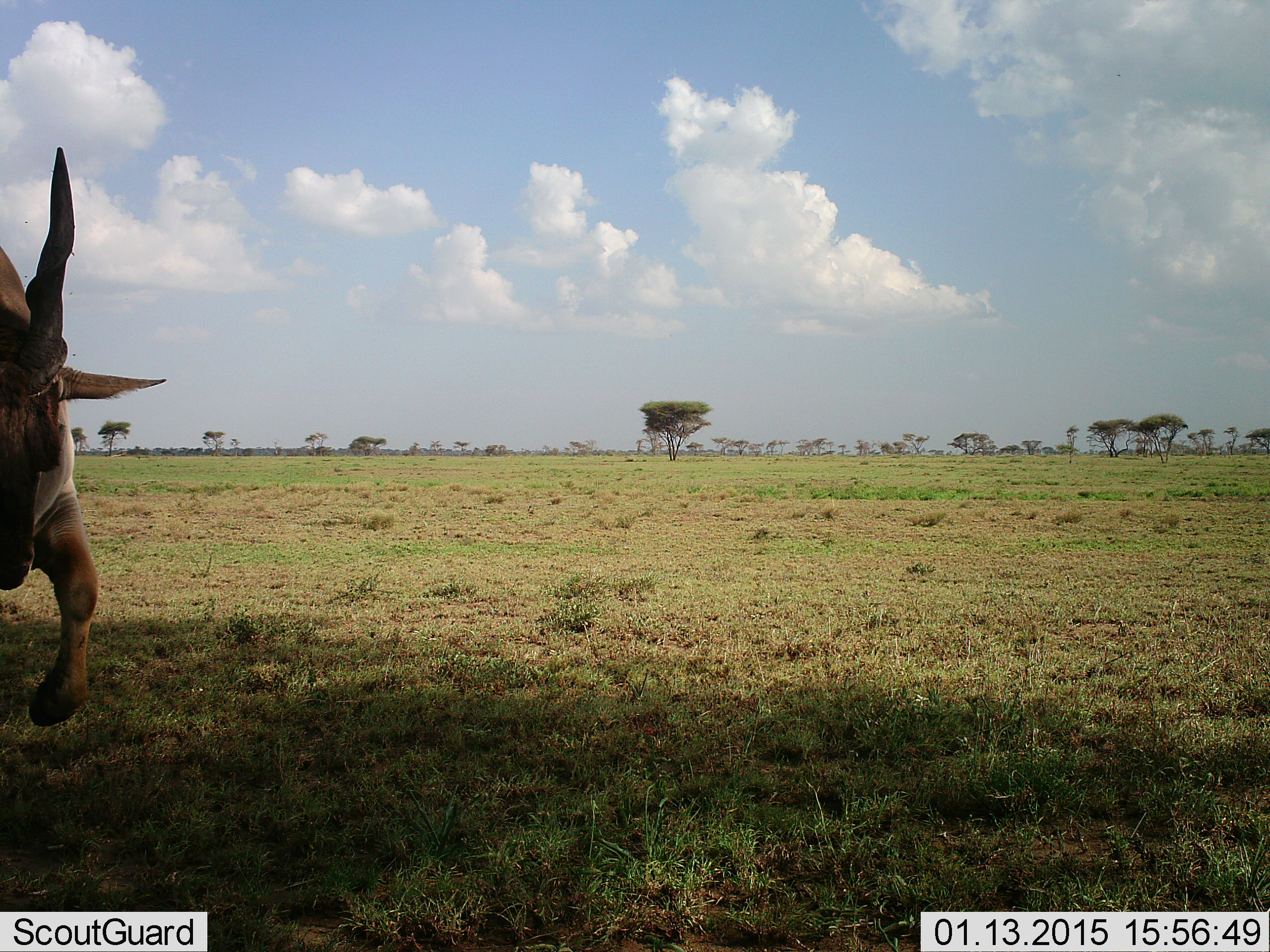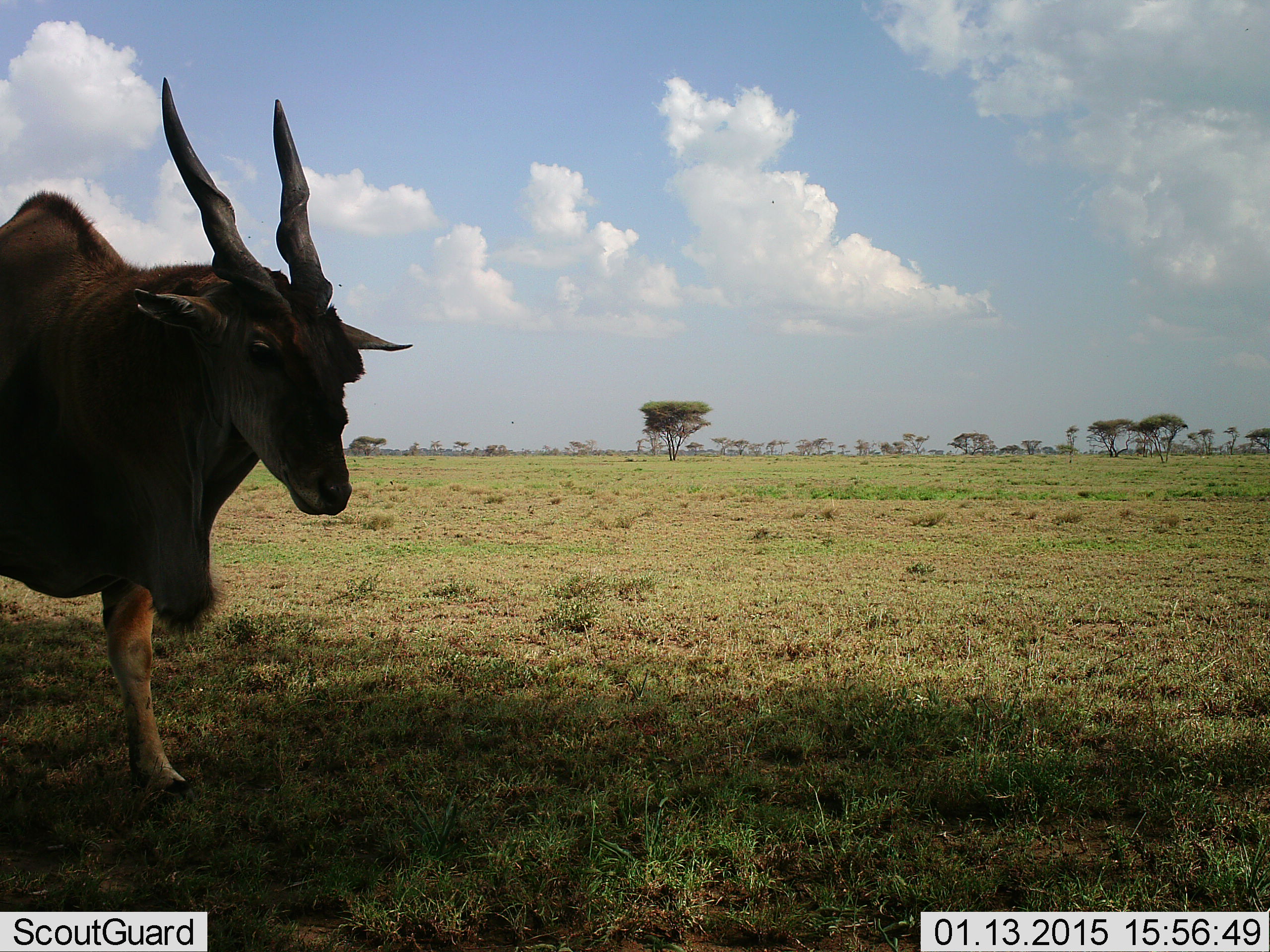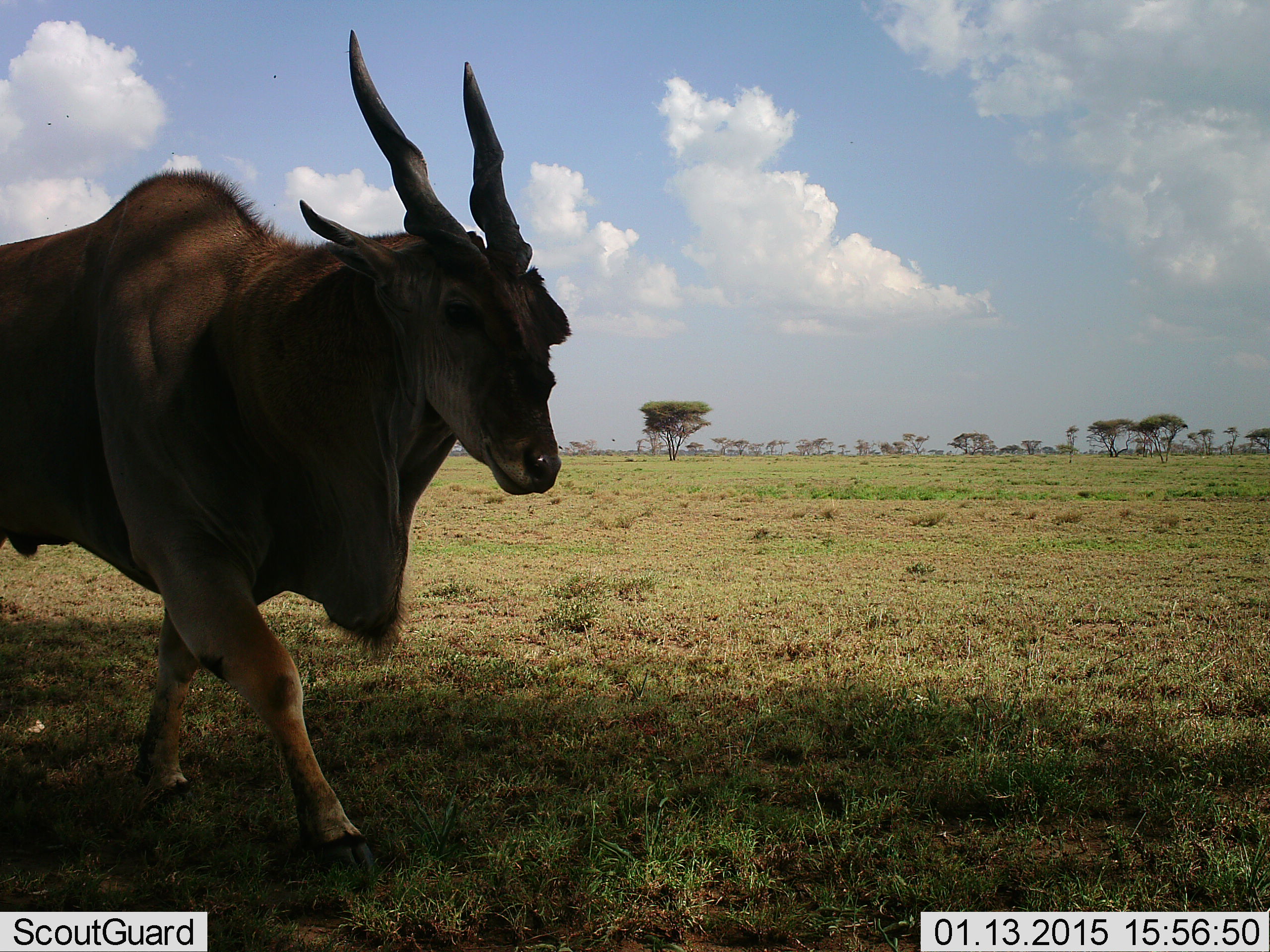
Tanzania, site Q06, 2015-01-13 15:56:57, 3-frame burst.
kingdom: Animalia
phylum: Chordata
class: Mammalia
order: Artiodactyla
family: Bovidae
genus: Tragelaphus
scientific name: Tragelaphus oryx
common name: eland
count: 1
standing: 50%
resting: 0%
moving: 50%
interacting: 0%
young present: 0%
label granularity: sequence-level